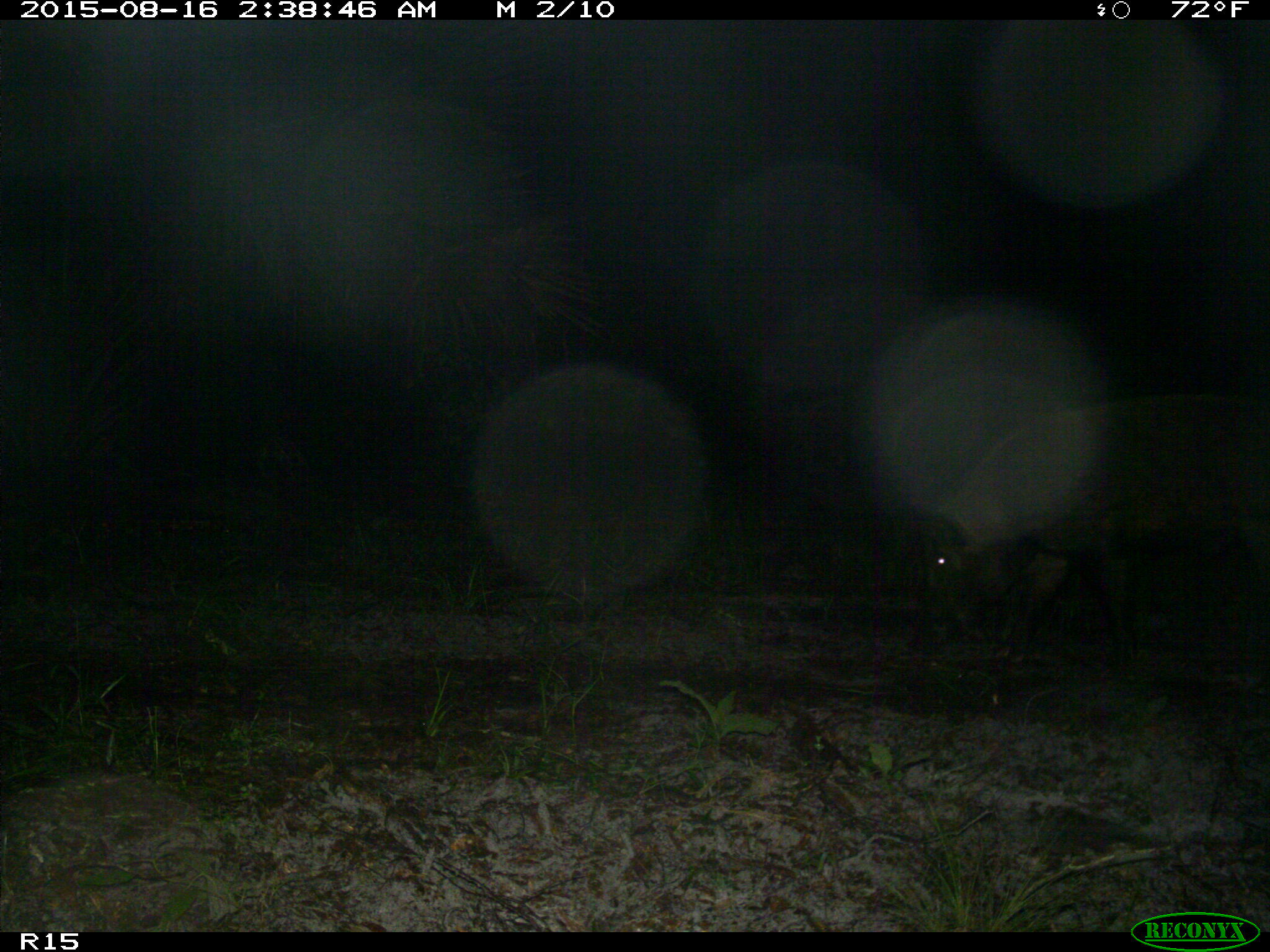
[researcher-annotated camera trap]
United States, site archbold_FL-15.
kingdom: Animalia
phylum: Chordata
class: Mammalia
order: Artiodactyla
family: Suidae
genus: Sus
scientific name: Sus scrofa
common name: wild boar